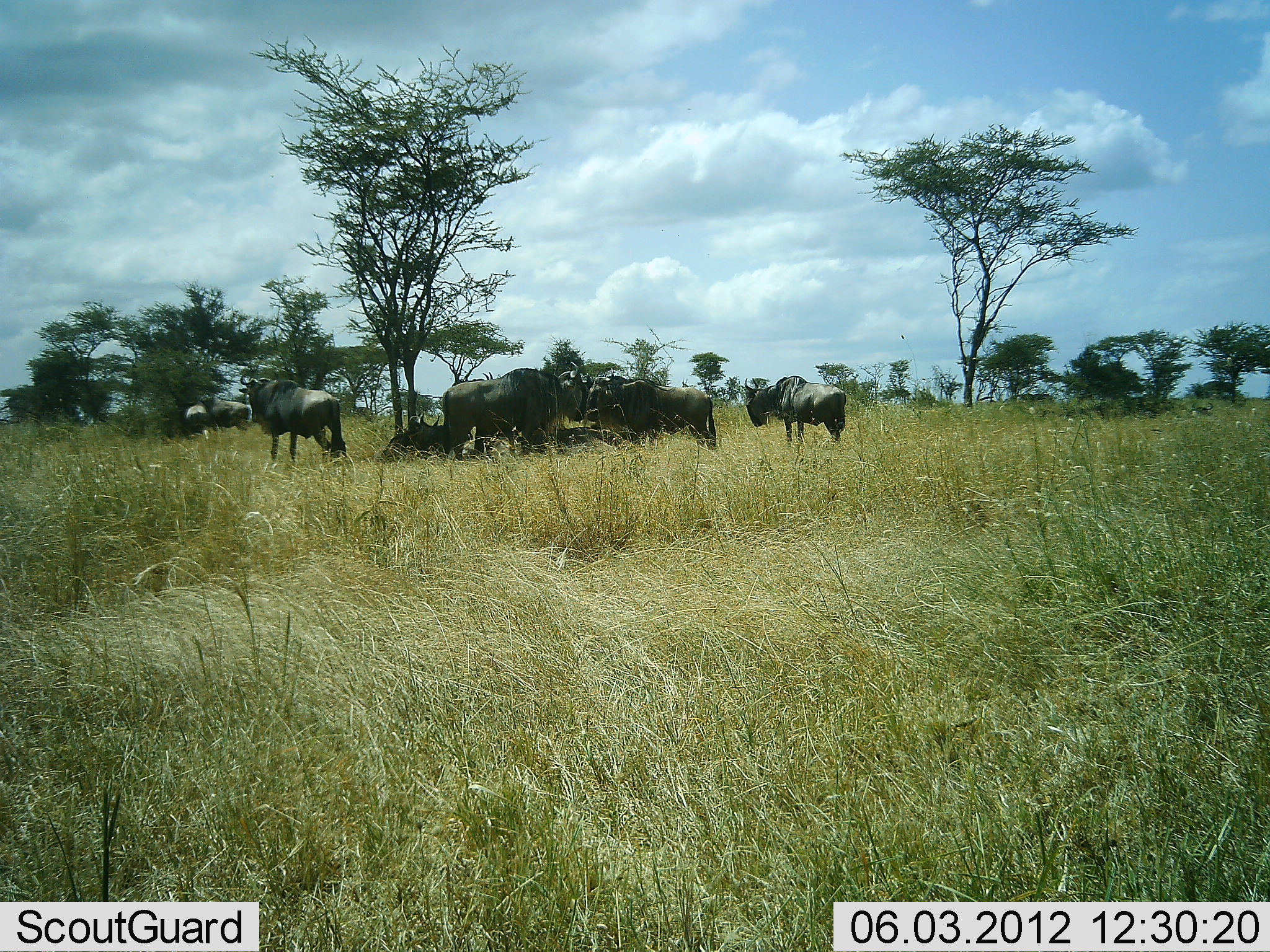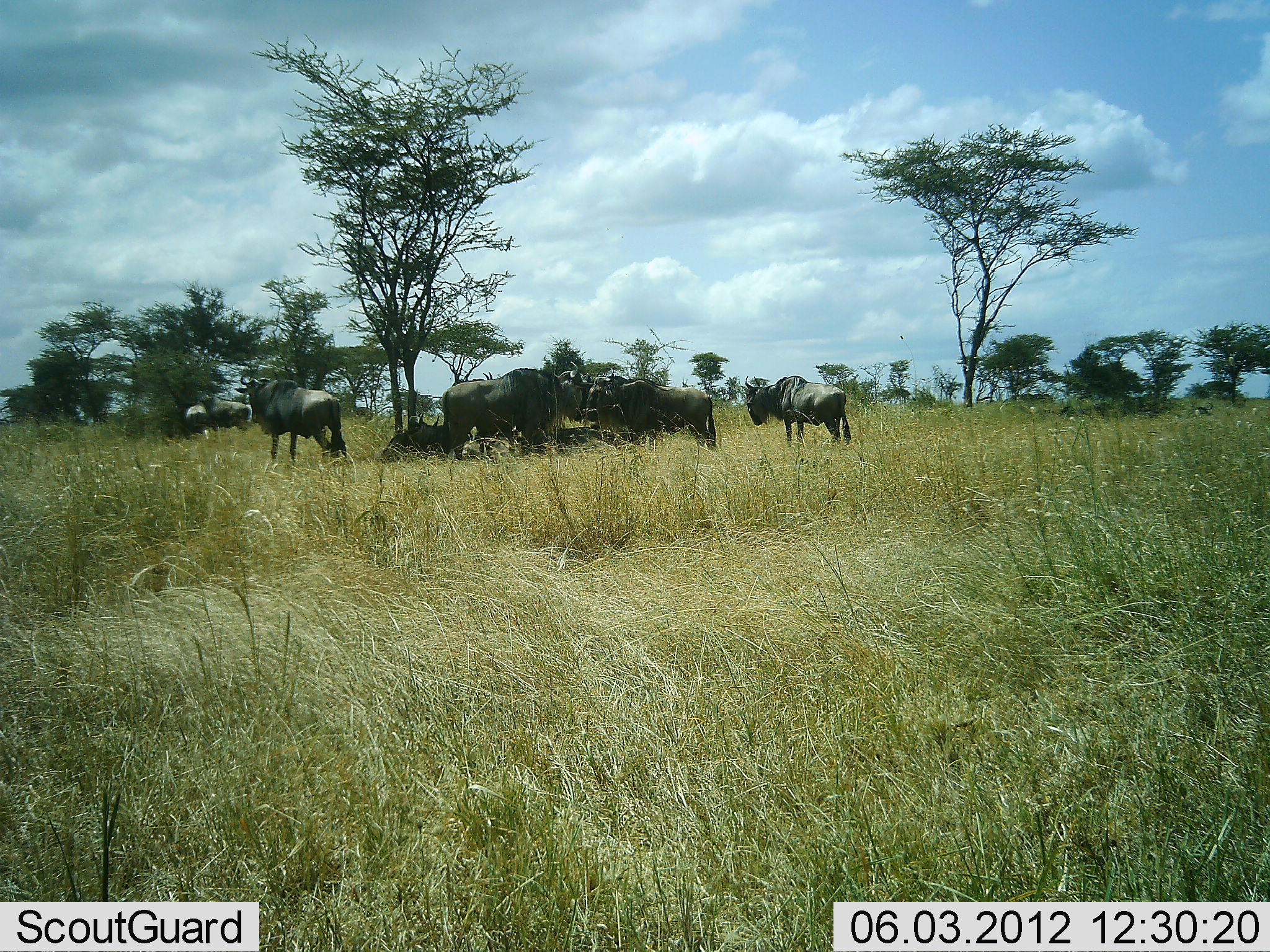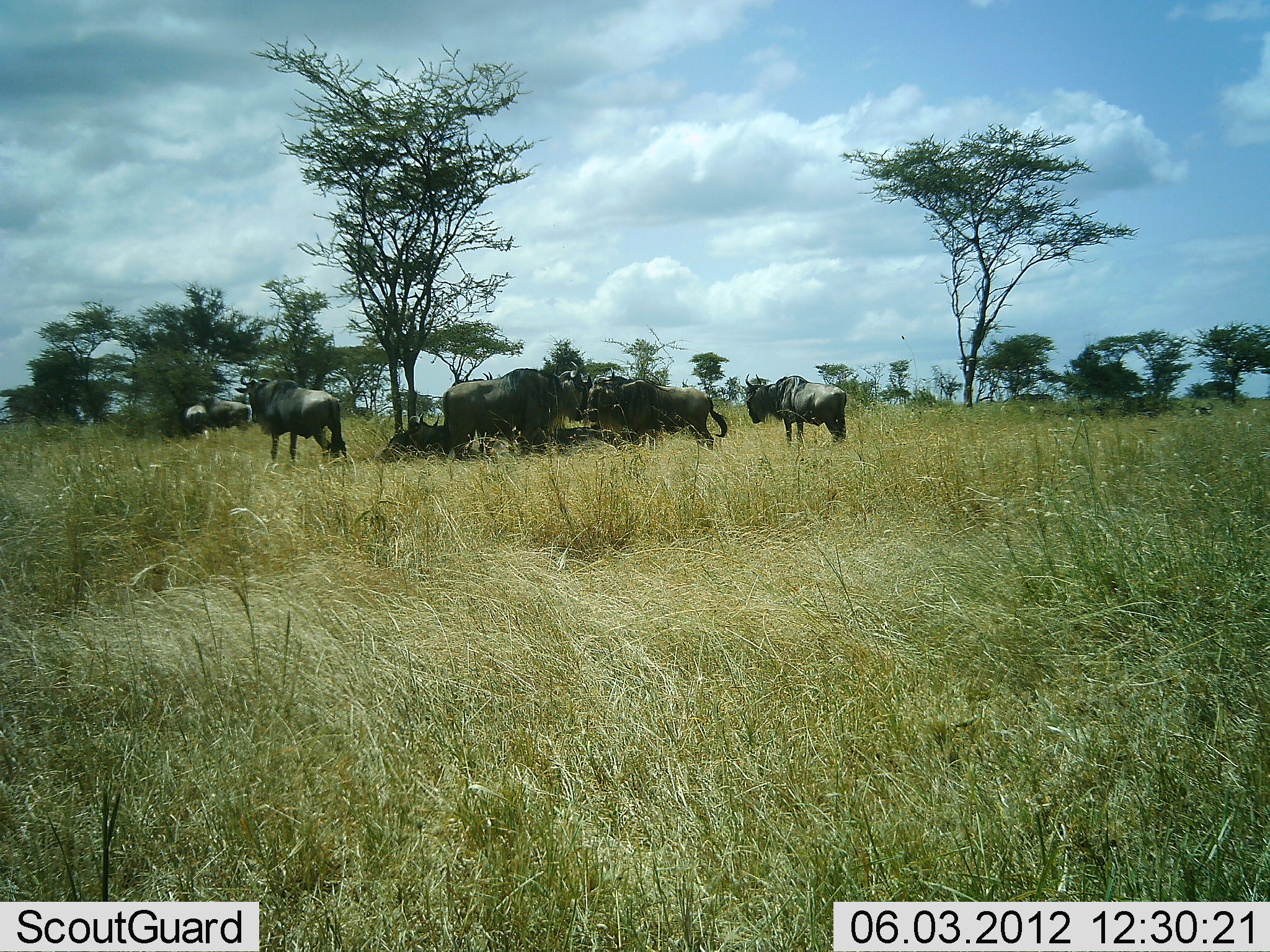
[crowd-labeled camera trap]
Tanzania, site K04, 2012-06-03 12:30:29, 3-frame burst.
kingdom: Animalia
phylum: Chordata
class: Mammalia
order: Artiodactyla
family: Bovidae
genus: Connochaetes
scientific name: Connochaetes taurinus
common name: blue wildebeest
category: wildebeest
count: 10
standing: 100%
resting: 100%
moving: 0%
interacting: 11%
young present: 0%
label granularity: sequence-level